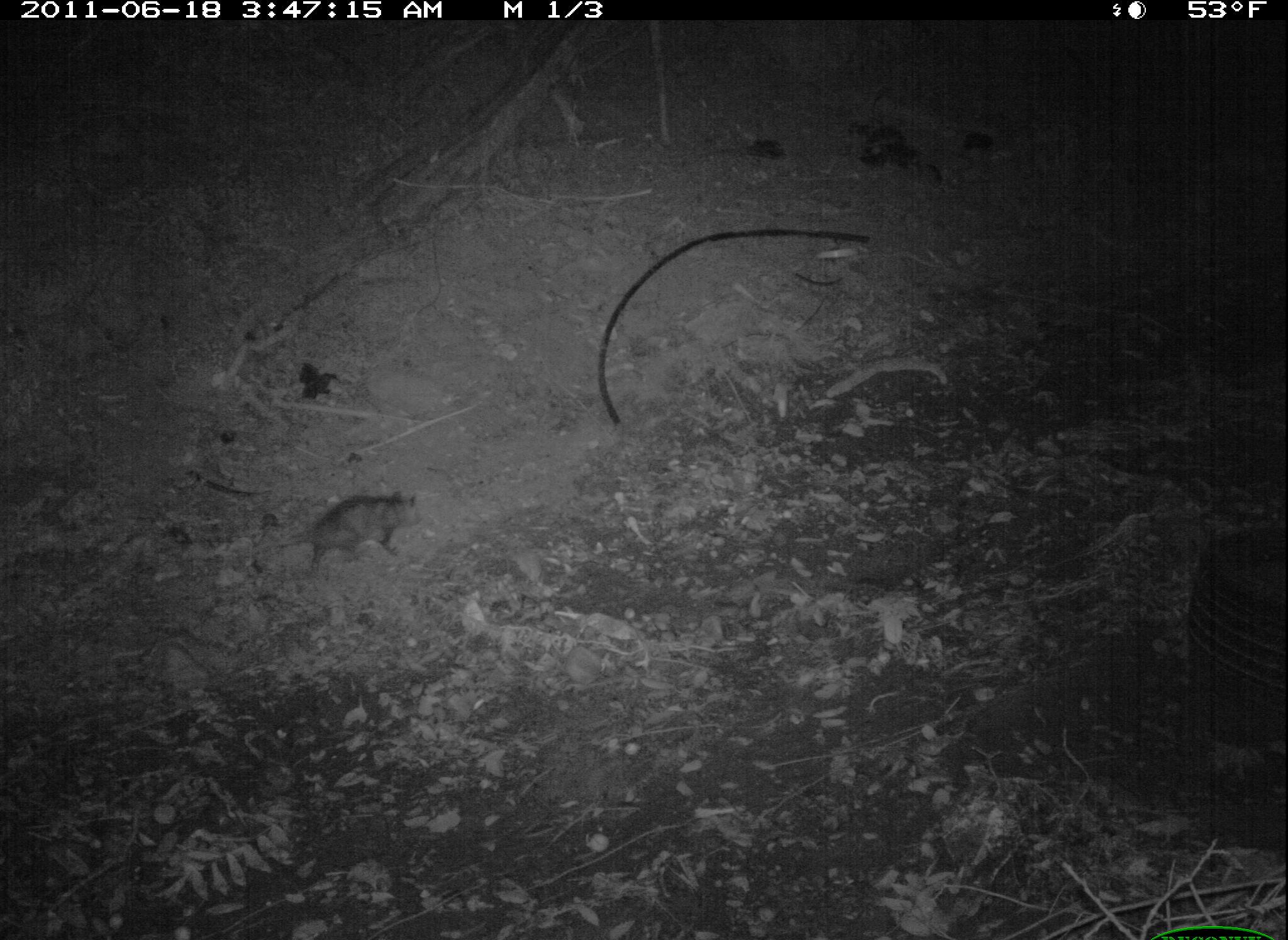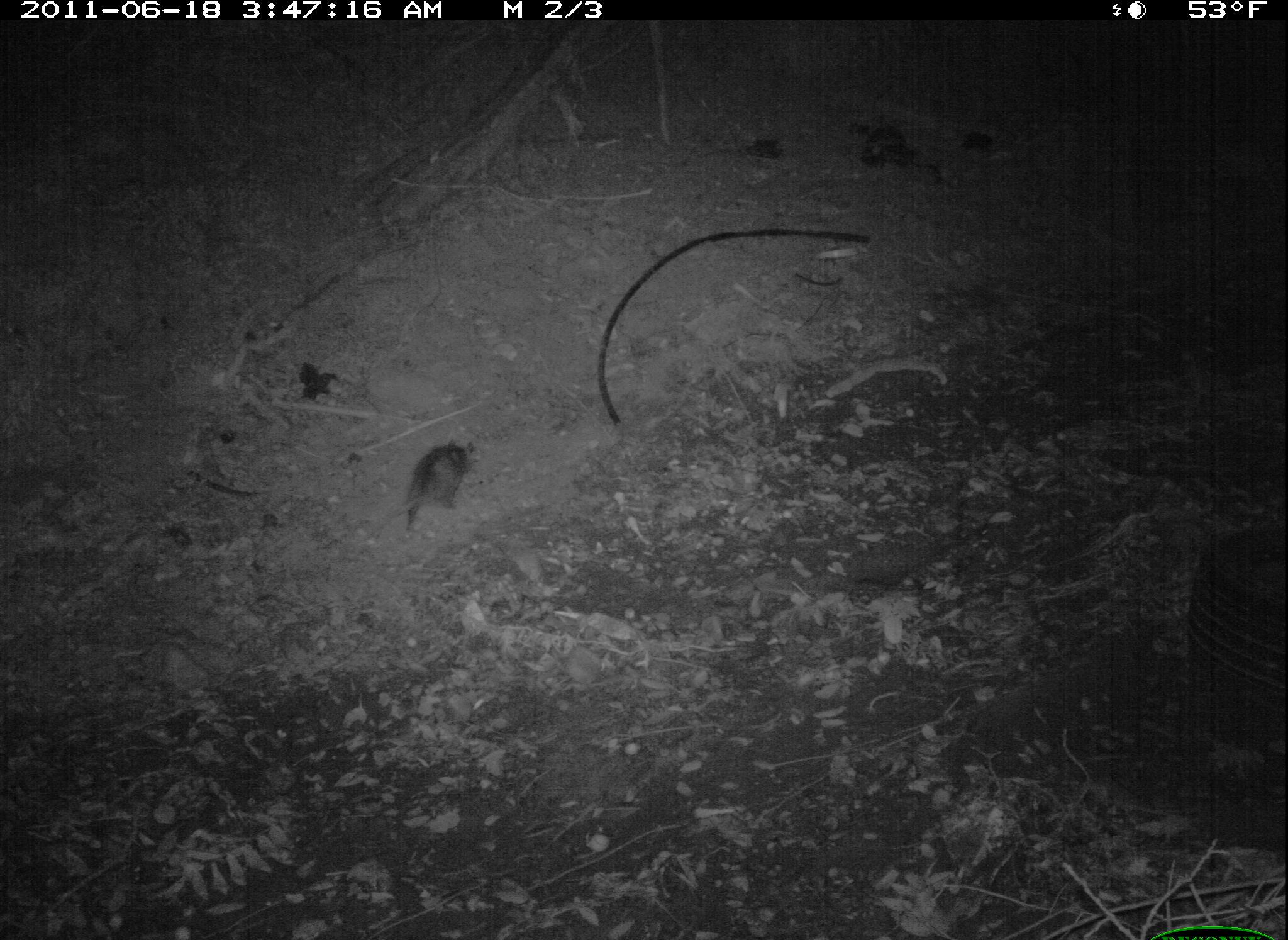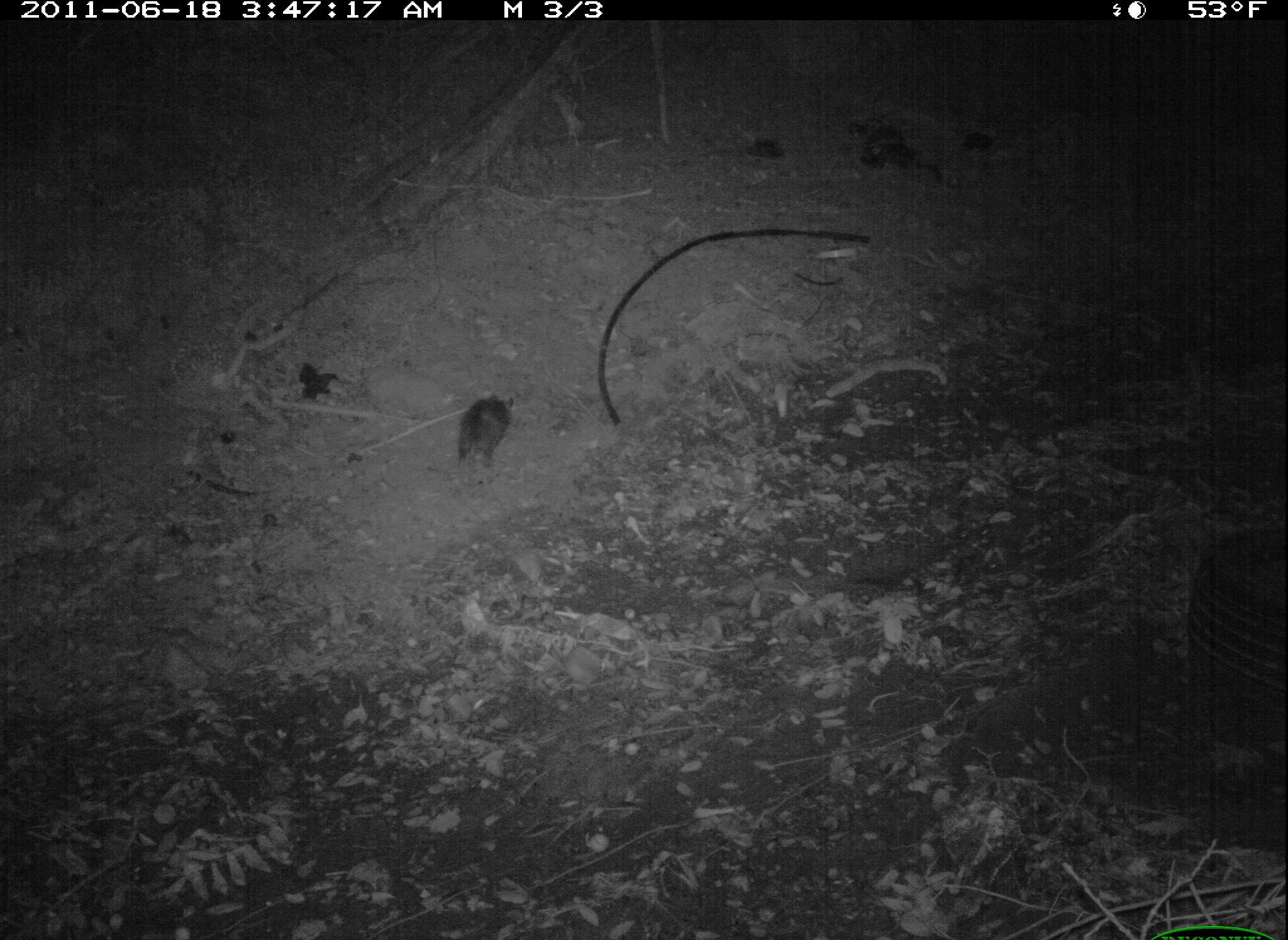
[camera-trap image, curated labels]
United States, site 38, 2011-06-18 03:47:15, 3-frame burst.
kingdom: Animalia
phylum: Chordata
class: Mammalia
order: Didelphimorphia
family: Didelphidae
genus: Didelphis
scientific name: Didelphis virginiana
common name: virginia opossum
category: opossum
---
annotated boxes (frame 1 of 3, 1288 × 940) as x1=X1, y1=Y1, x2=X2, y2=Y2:
opossum: x1=227, y1=482, x2=427, y2=583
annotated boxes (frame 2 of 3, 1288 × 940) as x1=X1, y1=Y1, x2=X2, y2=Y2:
opossum: x1=398, y1=408, x2=512, y2=543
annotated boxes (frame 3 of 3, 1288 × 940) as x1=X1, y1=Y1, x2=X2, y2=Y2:
opossum: x1=436, y1=382, x2=523, y2=486